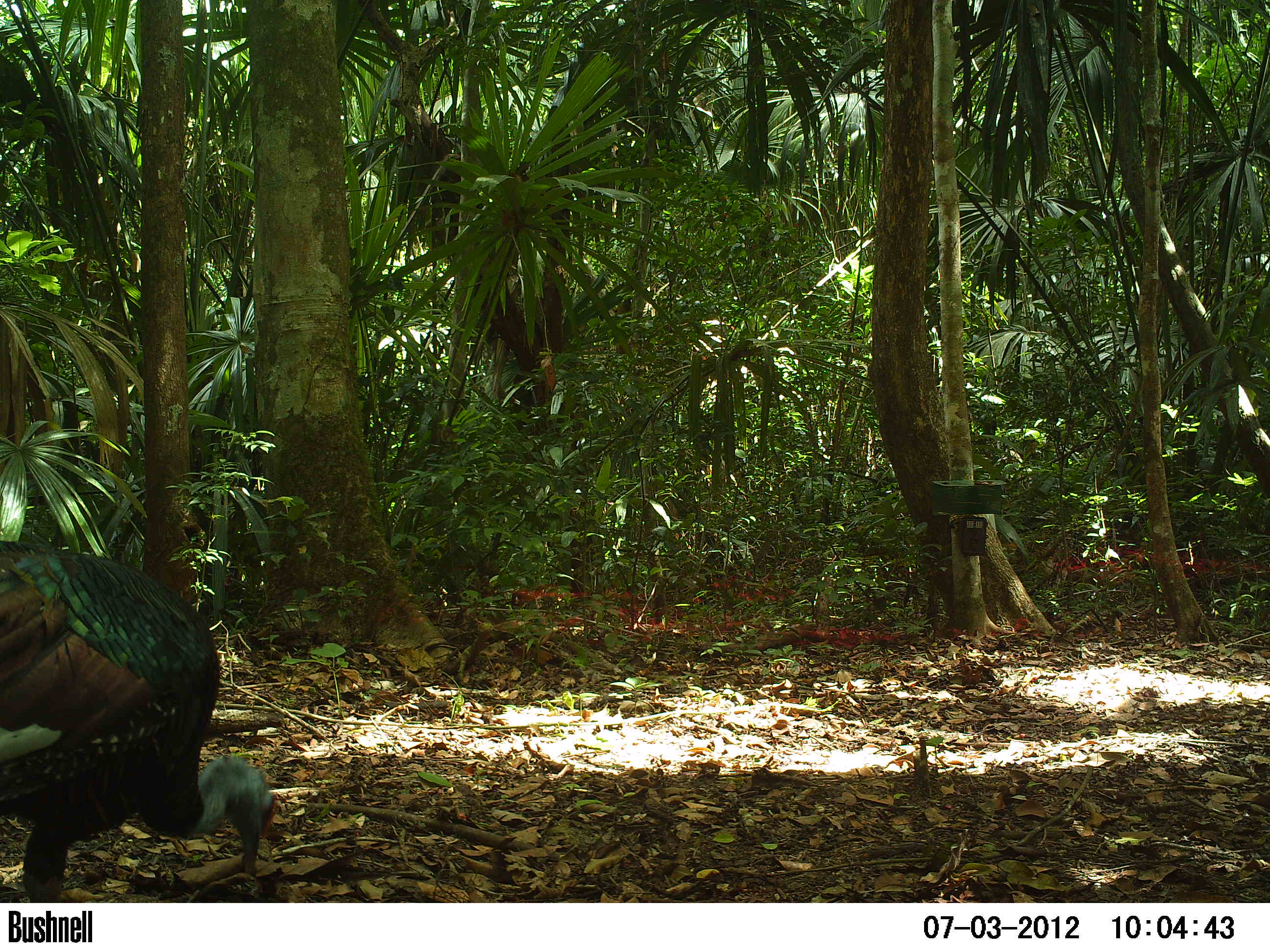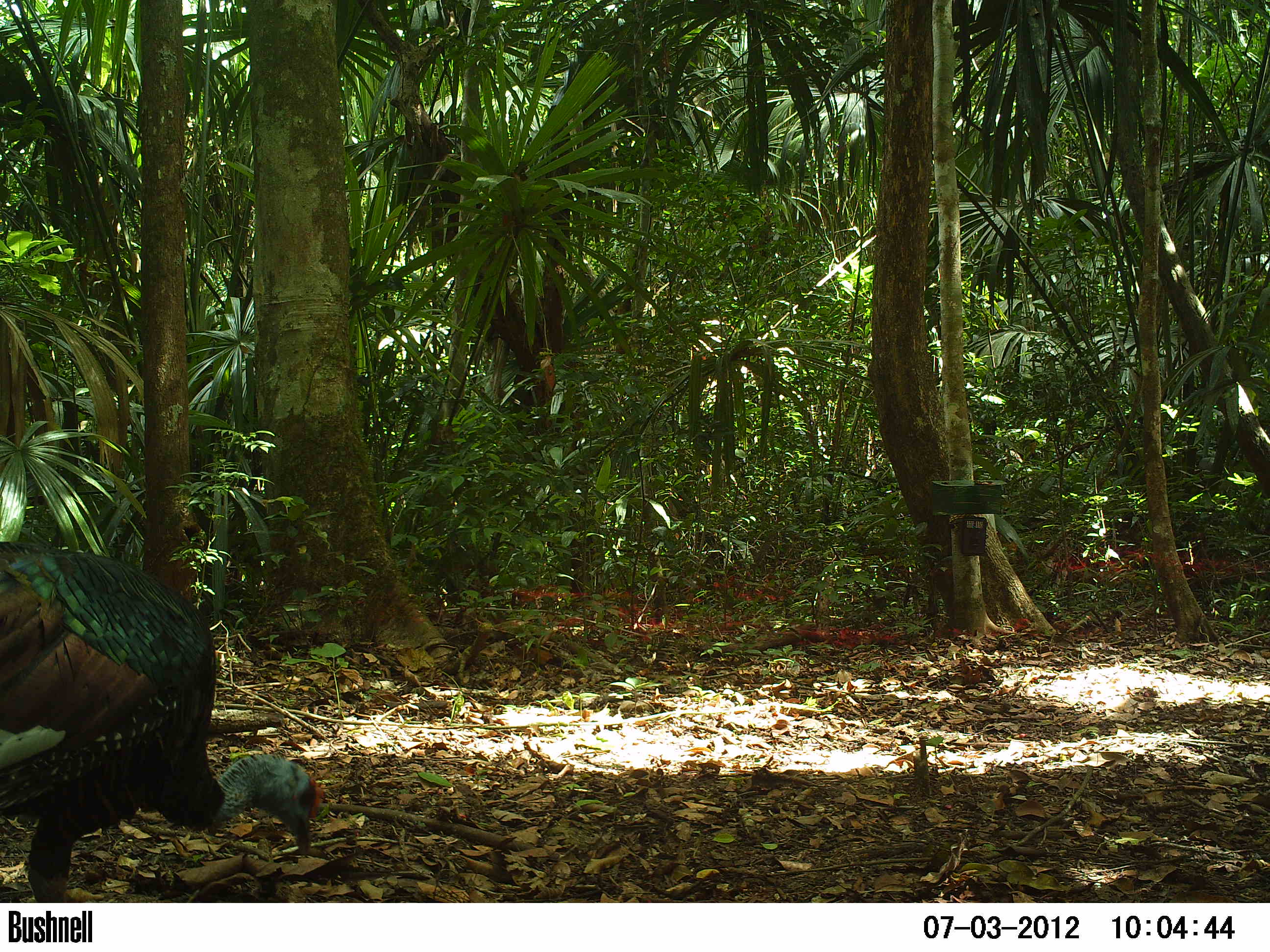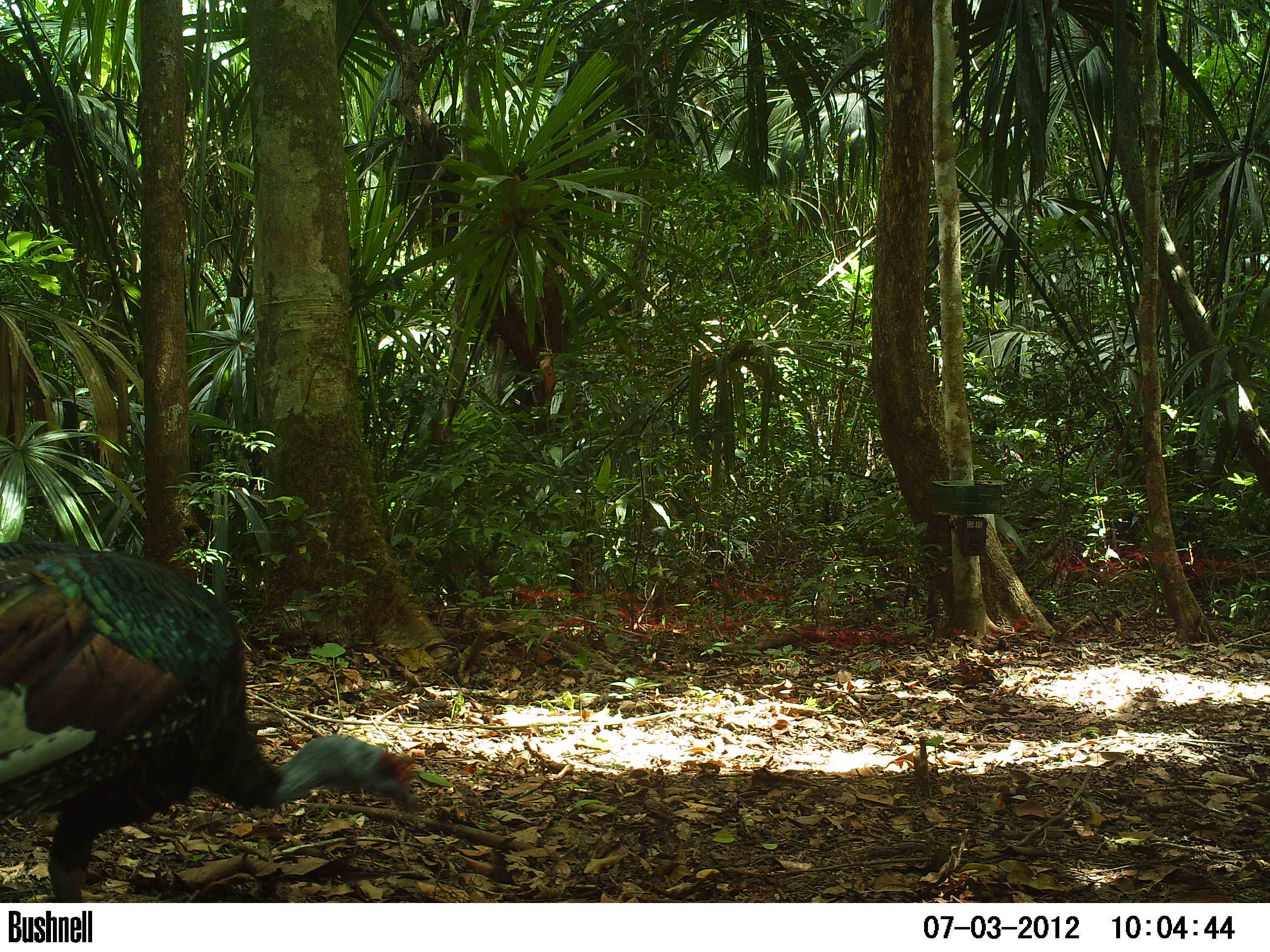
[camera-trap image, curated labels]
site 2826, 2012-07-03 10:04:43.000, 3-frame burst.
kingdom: Animalia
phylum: Chordata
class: Aves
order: Galliformes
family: Phasianidae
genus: Meleagris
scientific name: Meleagris ocellata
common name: ocellated turkey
Meleagris ocellata (ocellated turkey), count 1, age adult.